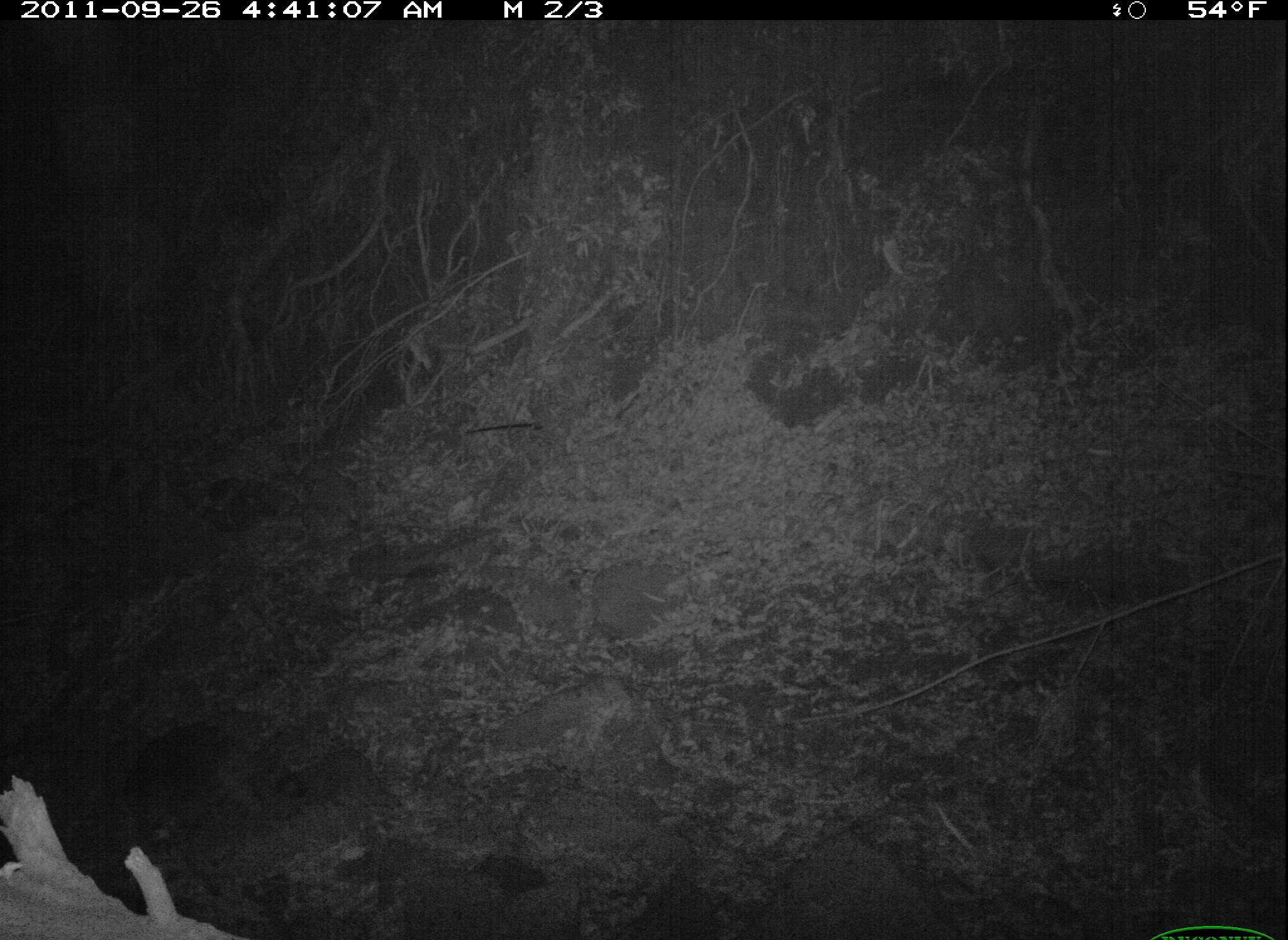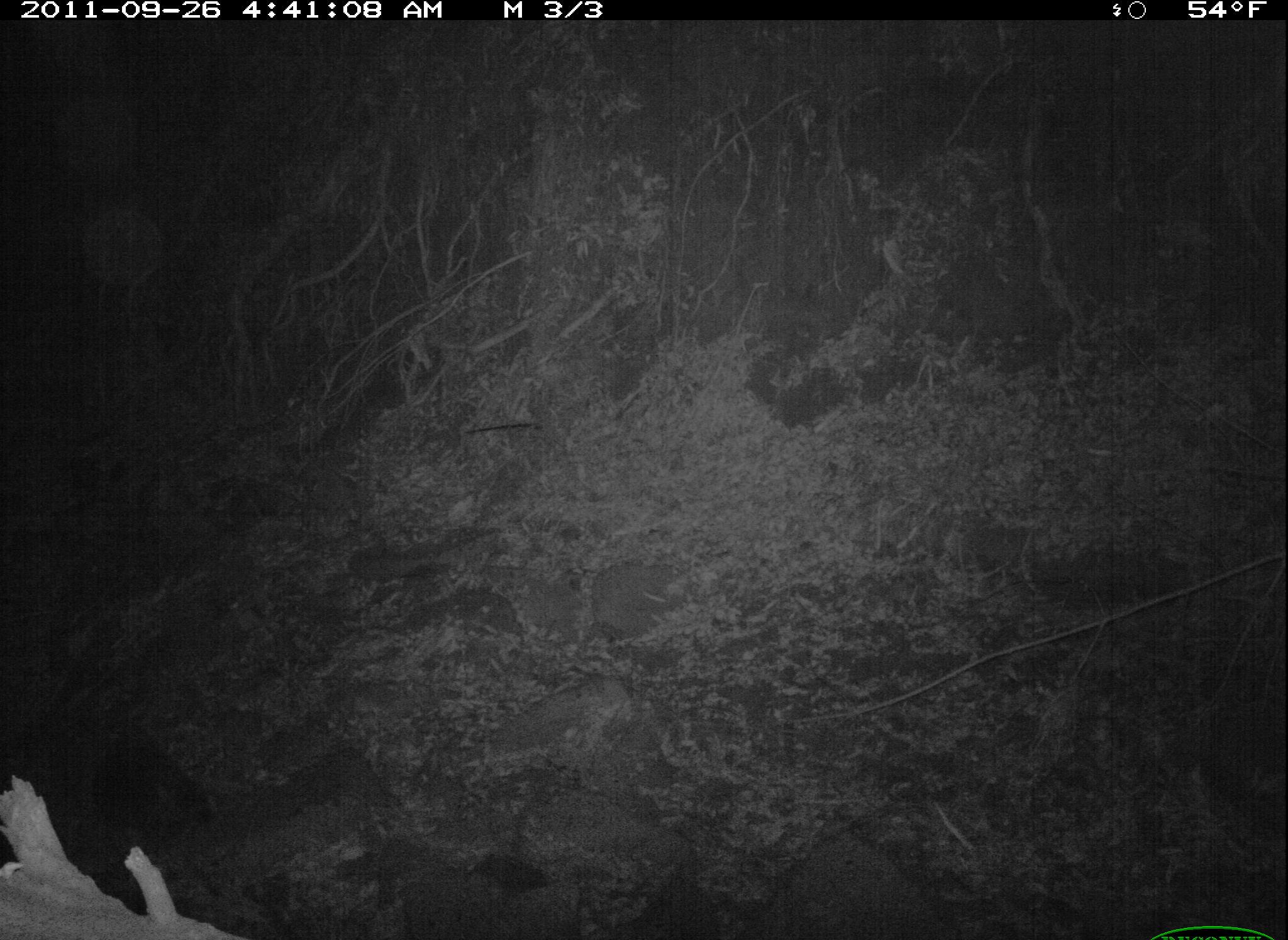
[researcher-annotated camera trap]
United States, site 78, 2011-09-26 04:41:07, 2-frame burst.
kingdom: Animalia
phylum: Chordata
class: Mammalia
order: Carnivora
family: Procyonidae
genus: Procyon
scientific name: Procyon lotor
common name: raccoon